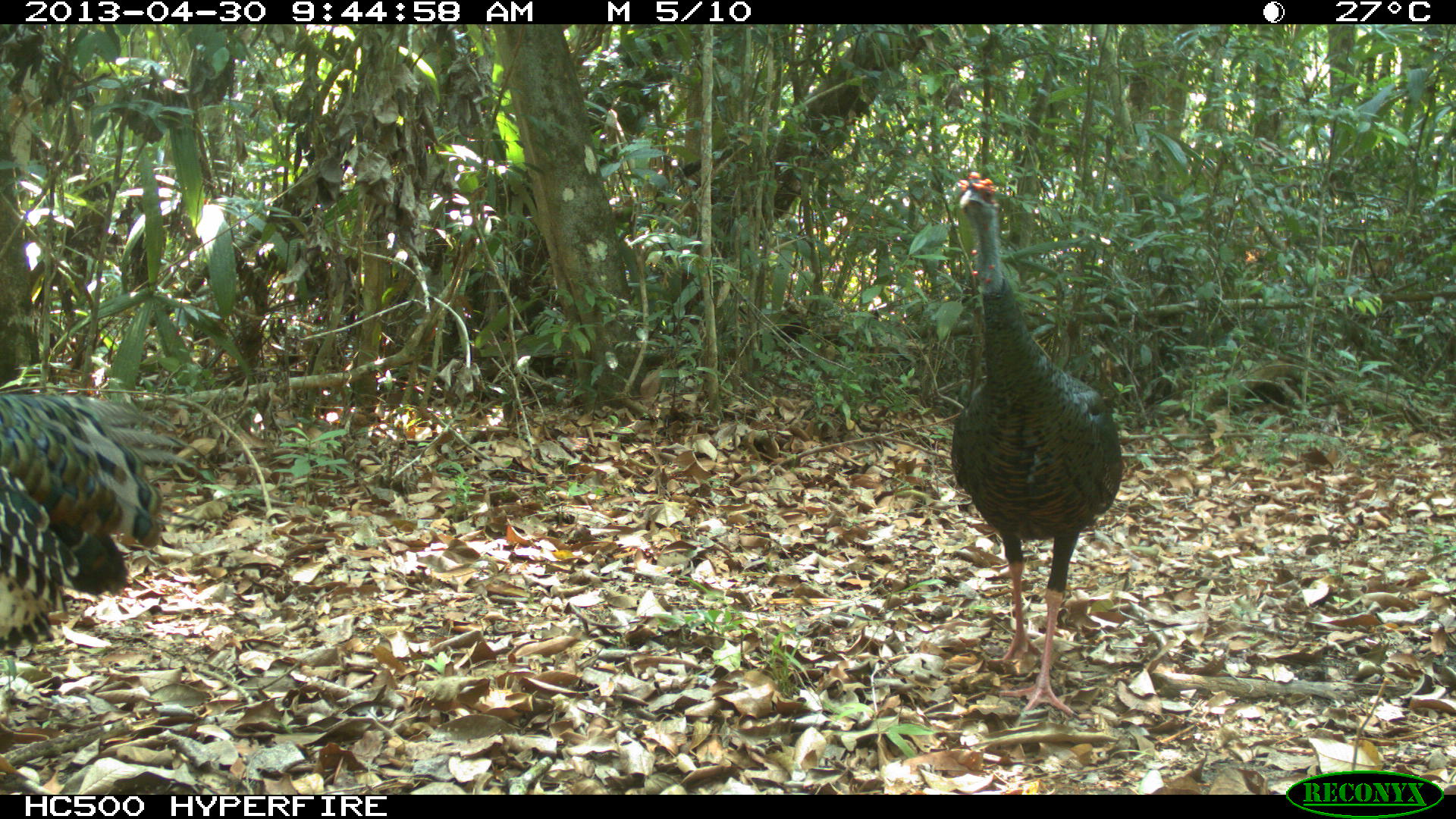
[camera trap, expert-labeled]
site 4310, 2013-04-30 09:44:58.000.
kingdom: Animalia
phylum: Chordata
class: Aves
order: Galliformes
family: Phasianidae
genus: Meleagris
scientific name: Meleagris ocellata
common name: ocellated turkey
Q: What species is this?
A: Meleagris ocellata (ocellated turkey).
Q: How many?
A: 2.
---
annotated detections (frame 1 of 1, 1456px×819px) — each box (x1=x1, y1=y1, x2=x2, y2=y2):
meleagris ocellata: (x1=950, y1=161, x2=1123, y2=727); (x1=0, y1=392, x2=203, y2=653)